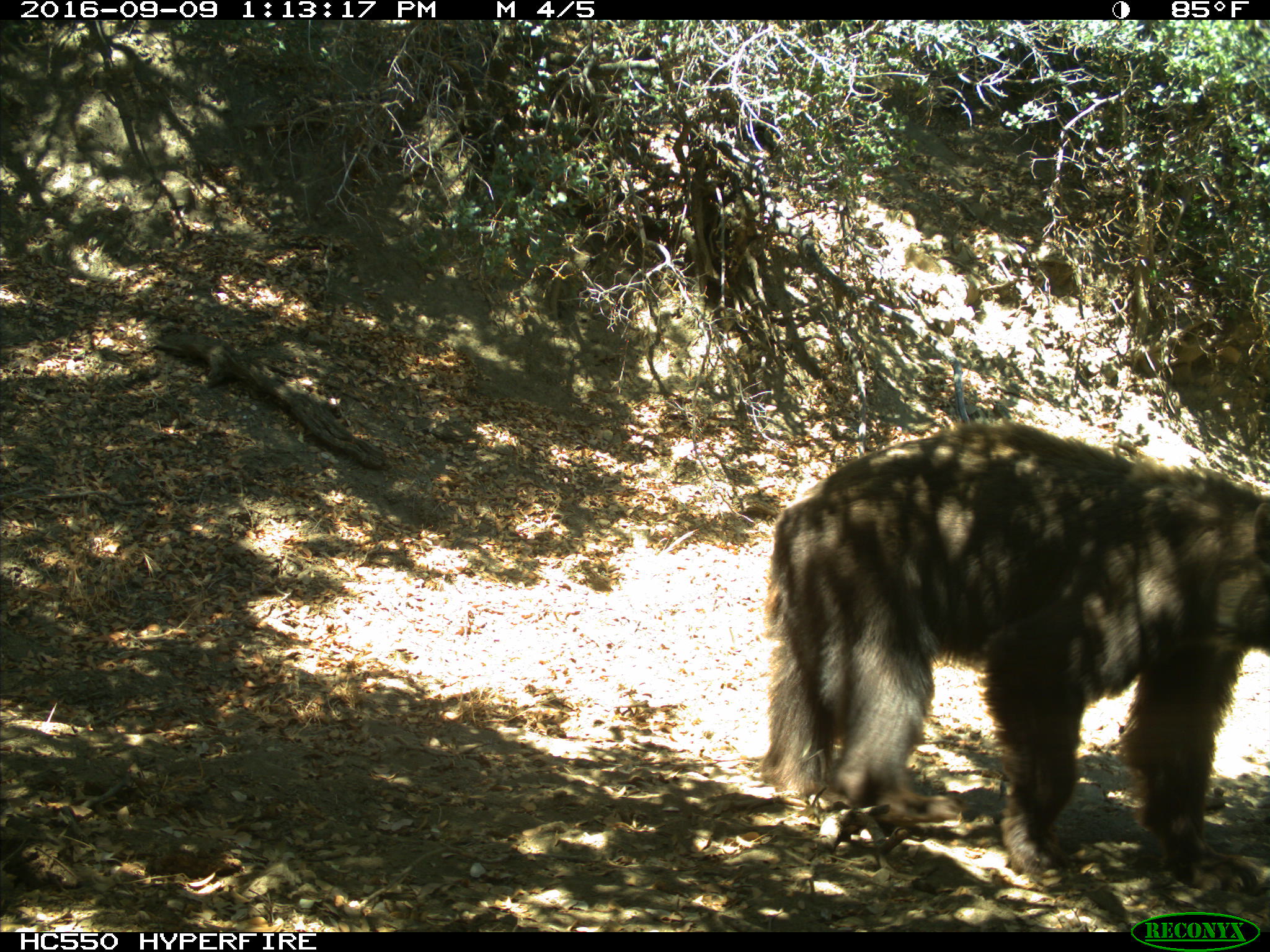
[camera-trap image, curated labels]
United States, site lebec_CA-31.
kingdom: Animalia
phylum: Chordata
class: Mammalia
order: Carnivora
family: Ursidae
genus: Ursus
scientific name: Ursus americanus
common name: american black bear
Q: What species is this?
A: Ursus americanus (american black bear).